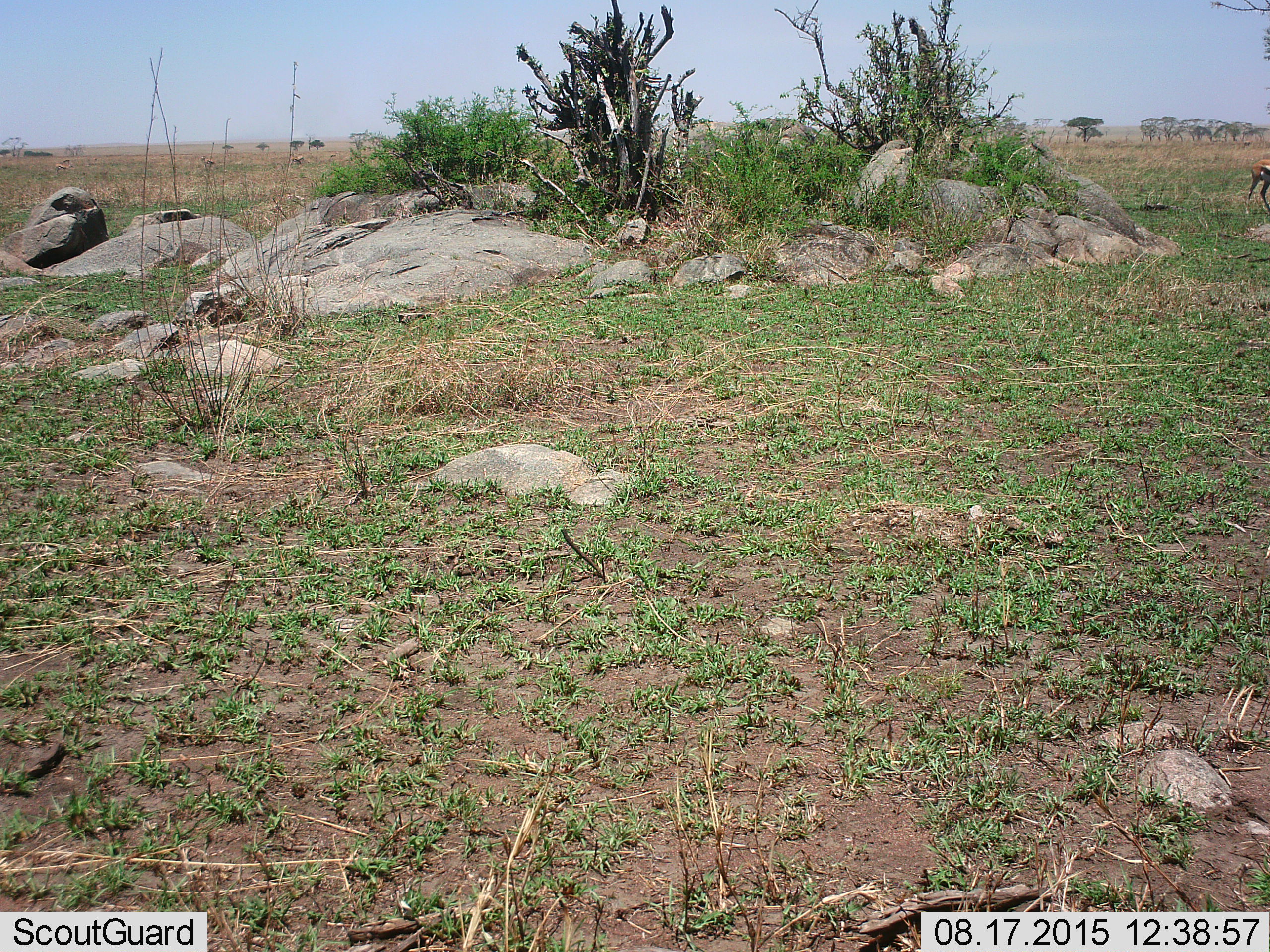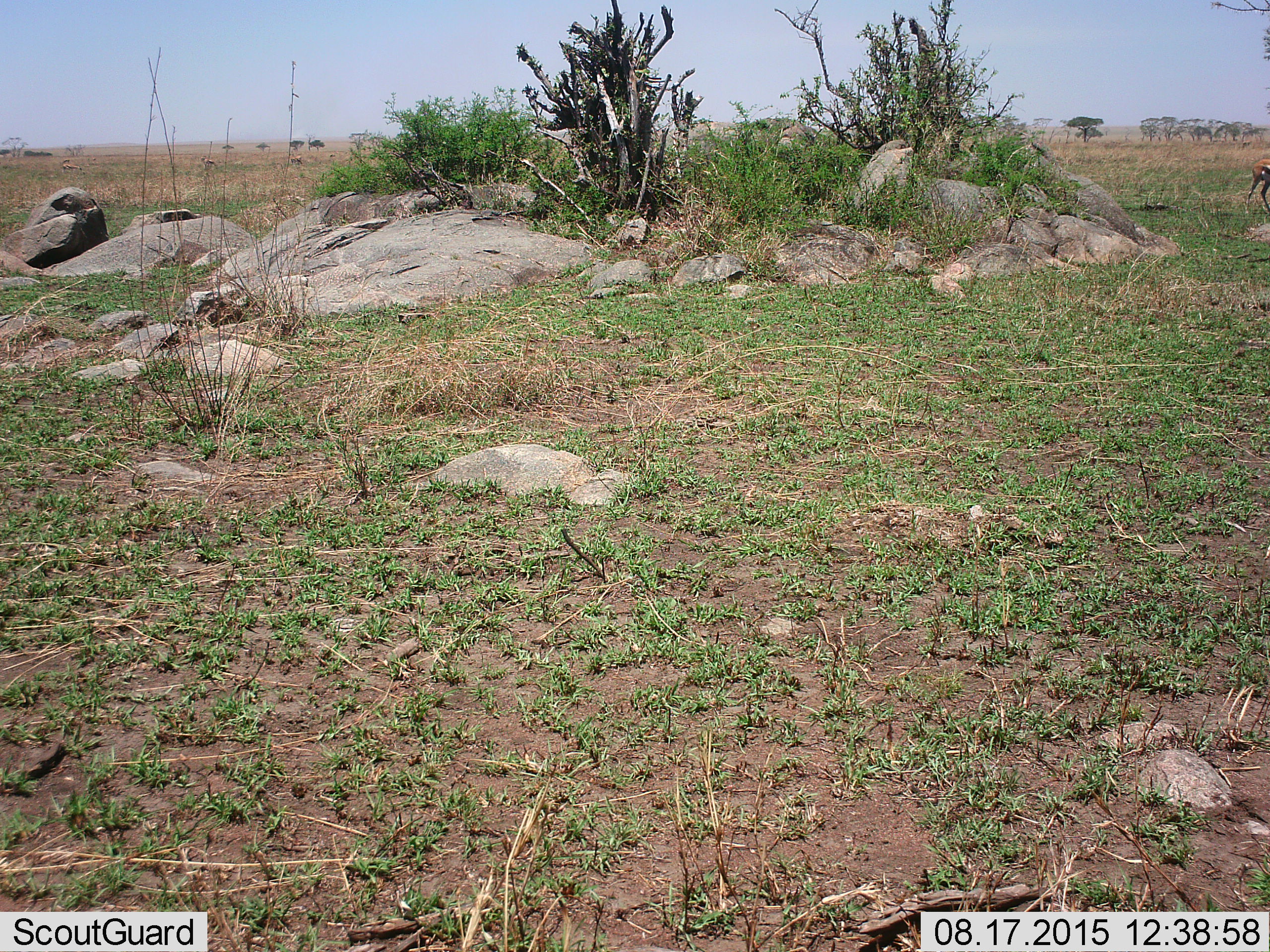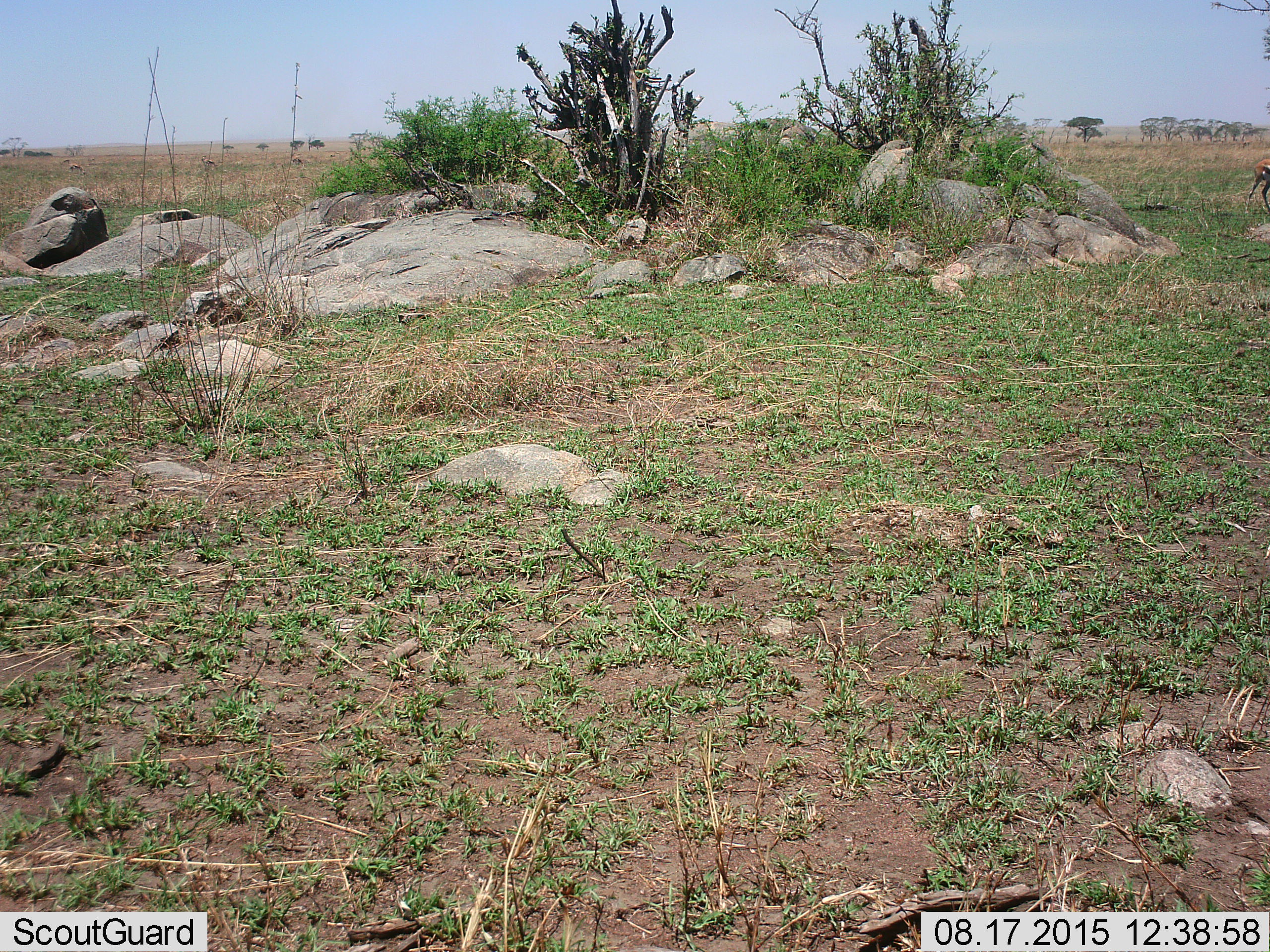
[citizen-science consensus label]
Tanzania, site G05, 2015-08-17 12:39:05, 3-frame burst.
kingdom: Animalia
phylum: Chordata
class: Mammalia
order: Artiodactyla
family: Bovidae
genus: Eudorcas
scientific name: Eudorcas thomsonii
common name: thomson's gazelle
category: gazellethomsons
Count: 4.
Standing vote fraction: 85%.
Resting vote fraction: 0%.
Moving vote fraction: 8%.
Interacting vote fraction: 0%.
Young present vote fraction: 0%.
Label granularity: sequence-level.